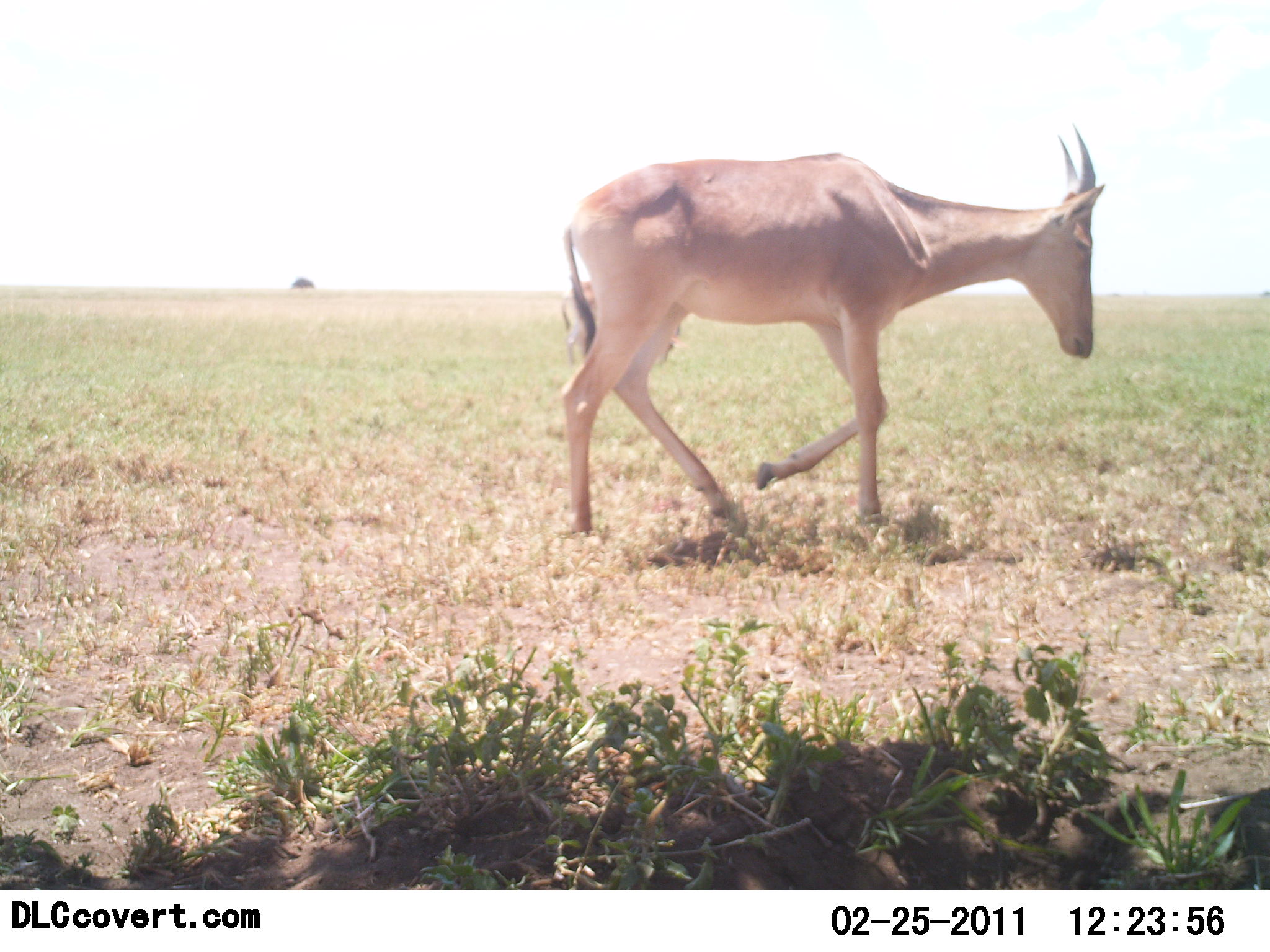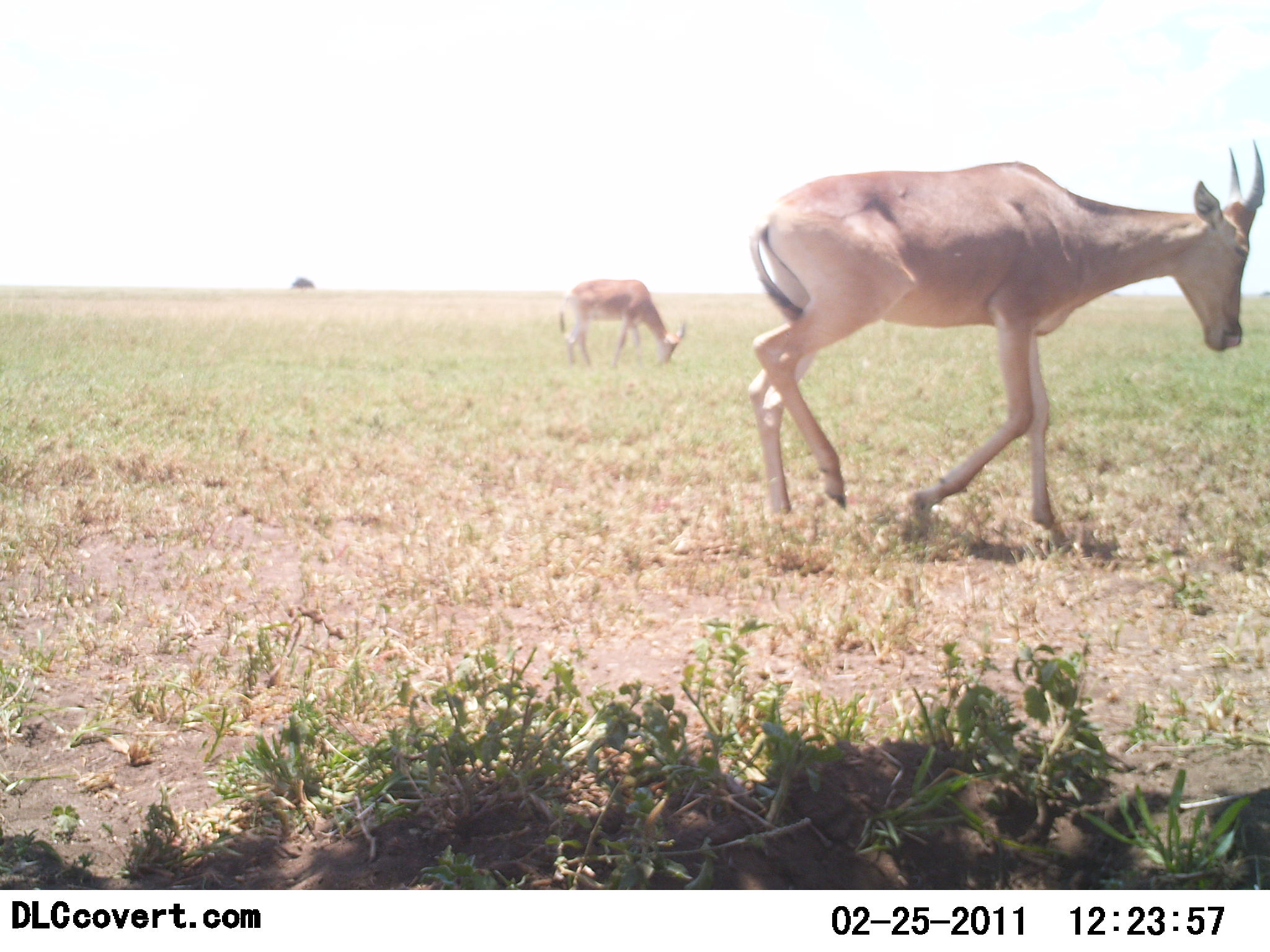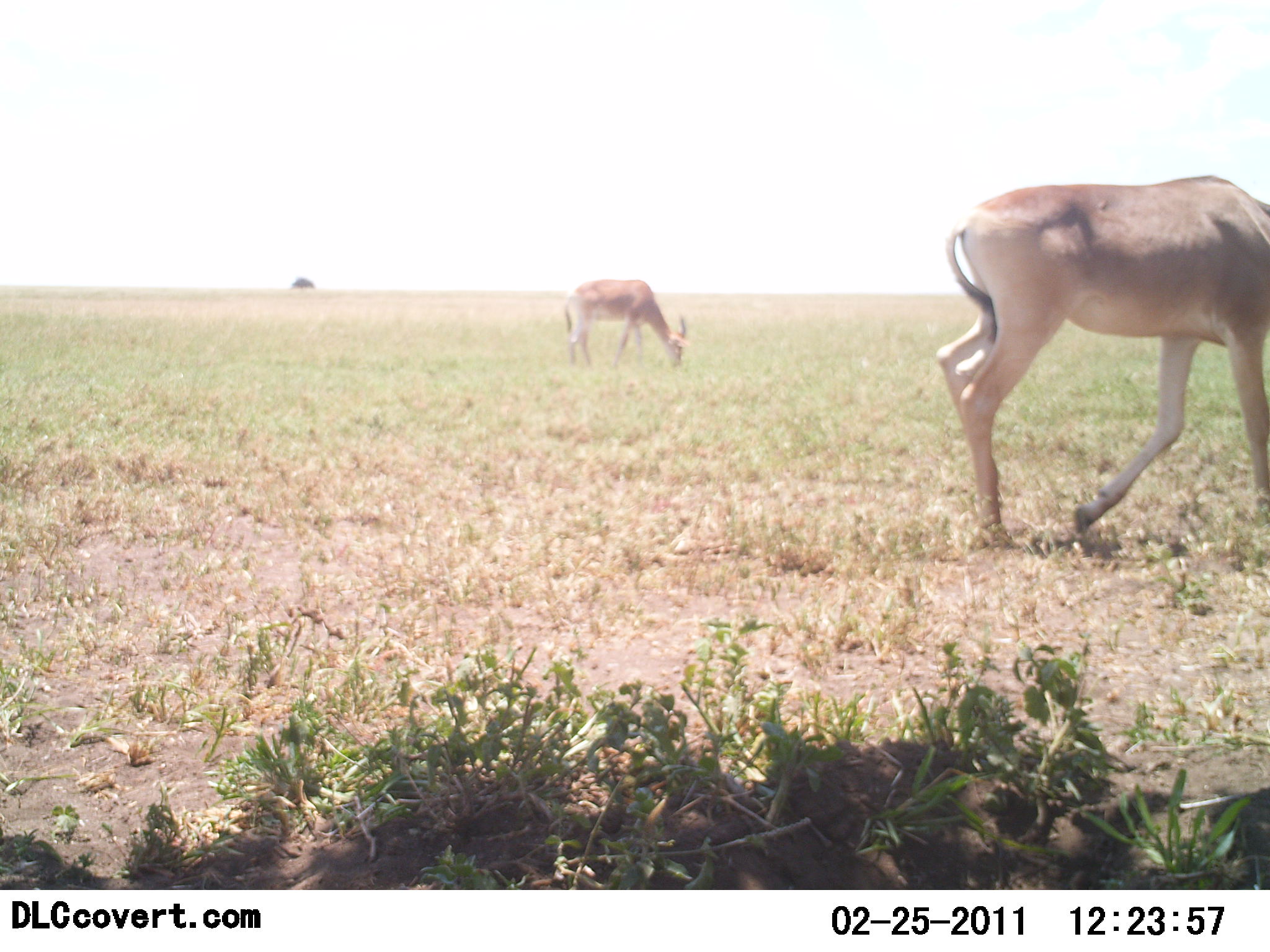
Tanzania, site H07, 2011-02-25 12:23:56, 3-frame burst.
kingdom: Animalia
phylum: Chordata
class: Mammalia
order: Artiodactyla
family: Bovidae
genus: Alcelaphus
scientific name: Alcelaphus buselaphus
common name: hartebeest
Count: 2.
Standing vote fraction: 17%.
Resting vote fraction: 0%.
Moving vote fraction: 67%.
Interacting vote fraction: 0%.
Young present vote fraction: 0%.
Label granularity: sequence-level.